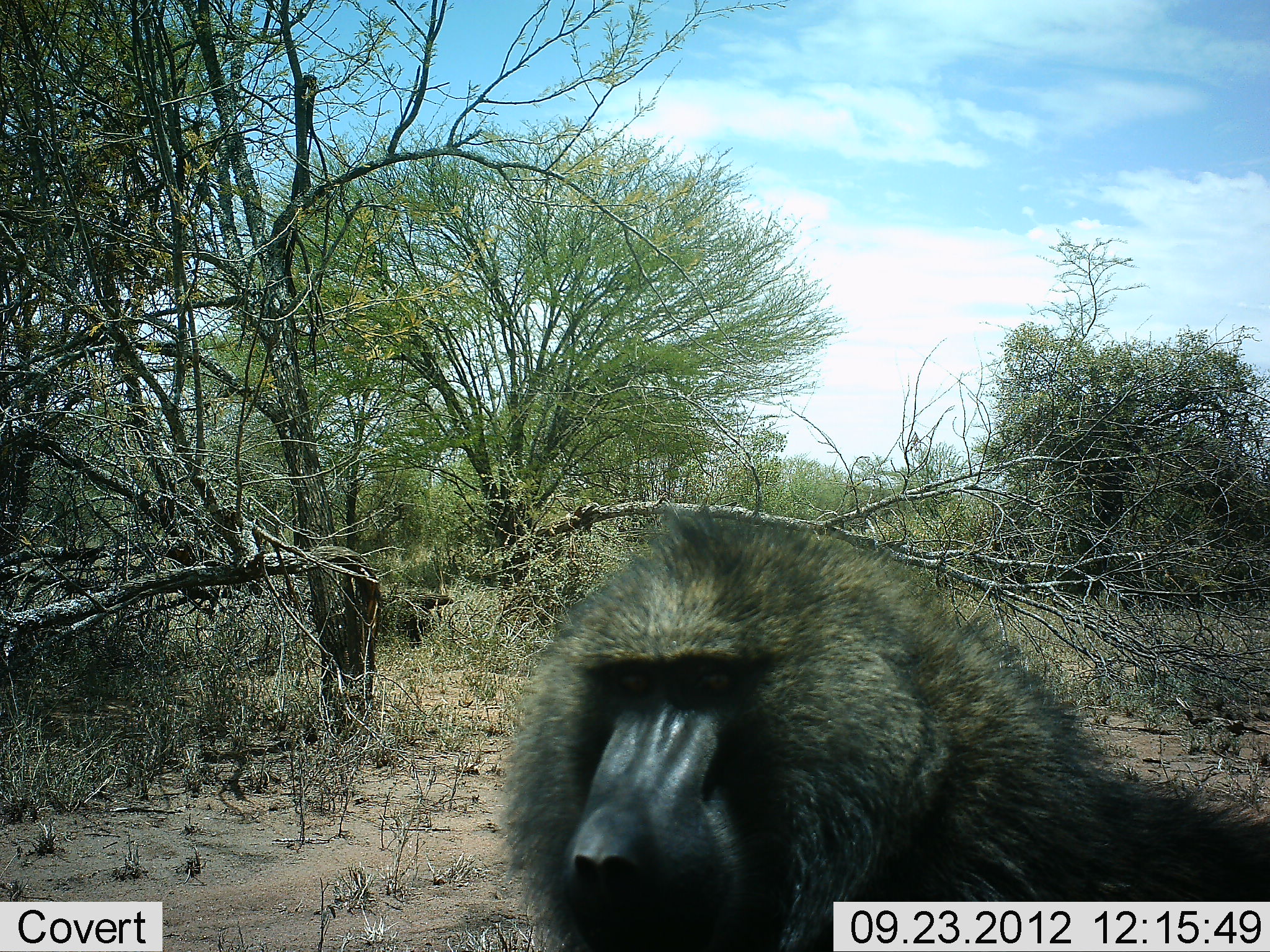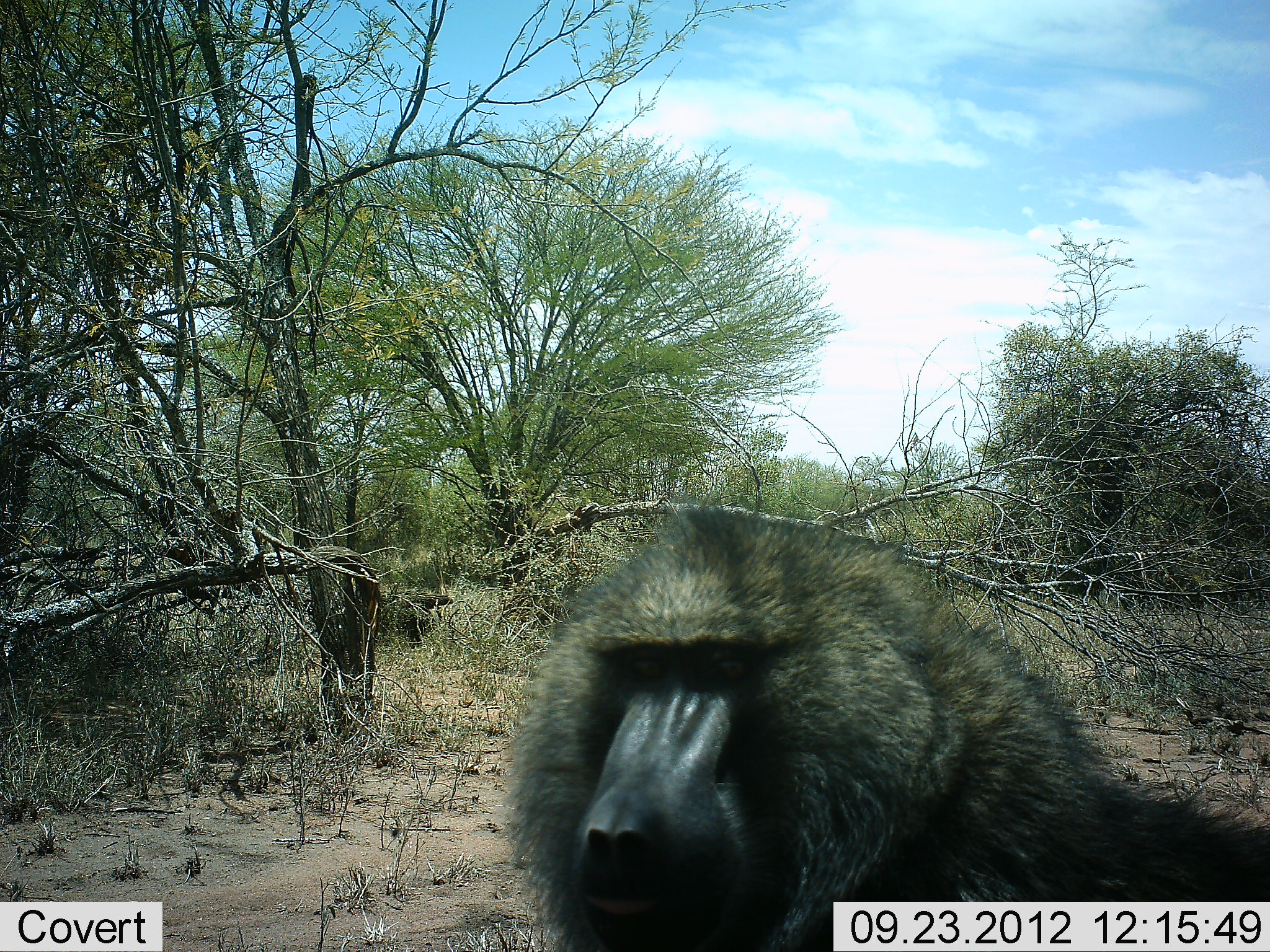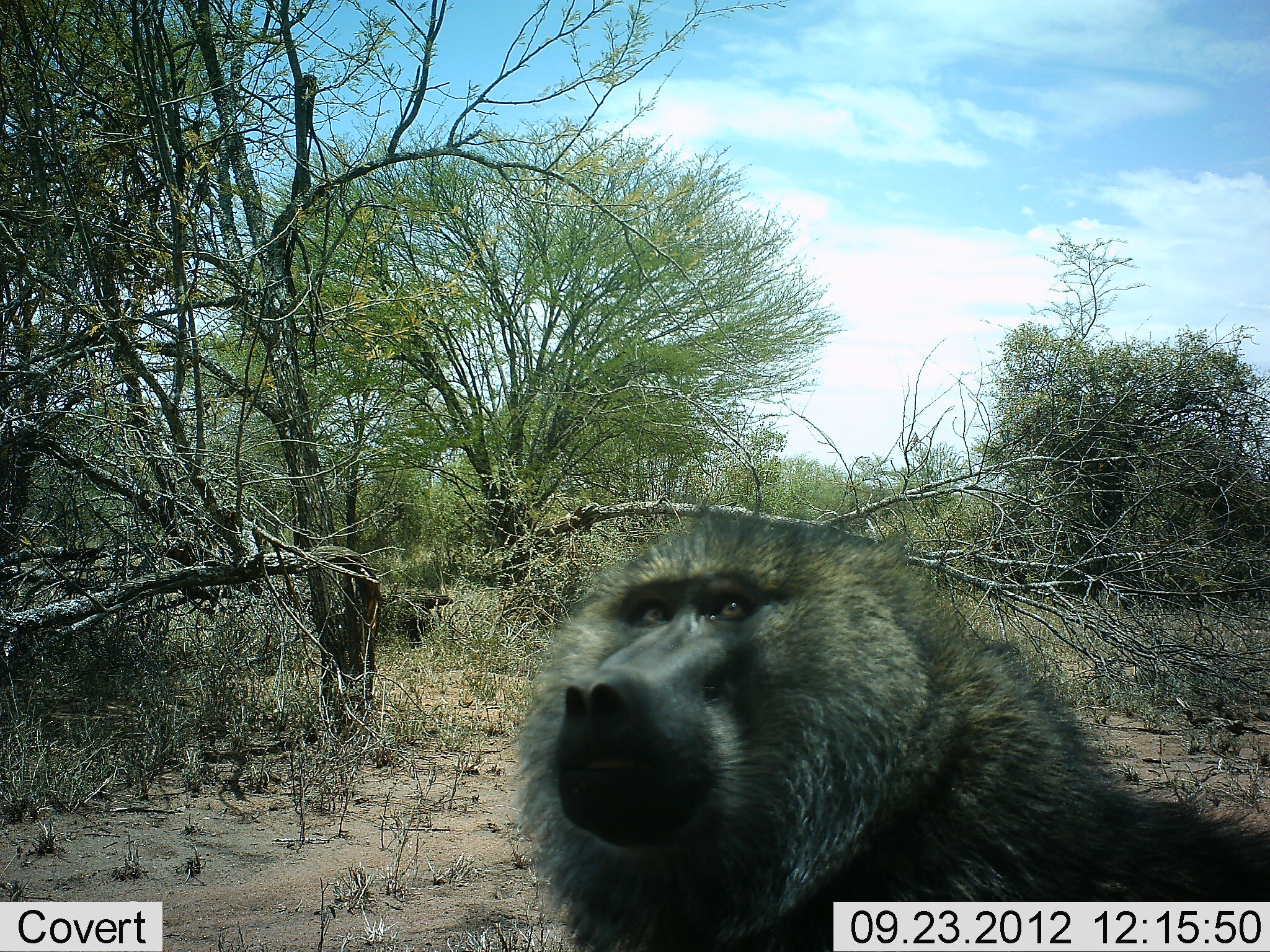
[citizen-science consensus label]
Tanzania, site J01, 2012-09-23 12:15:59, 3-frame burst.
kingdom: Animalia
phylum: Chordata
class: Mammalia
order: Primates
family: Cercopithecidae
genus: Papio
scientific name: Papio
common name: baboon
Baboon (Papio), count 1. Behavior (volunteer vote fractions): standing 80%, resting 0%, moving 10%, interacting 10%. Young present (vote fraction): 0%. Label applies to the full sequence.